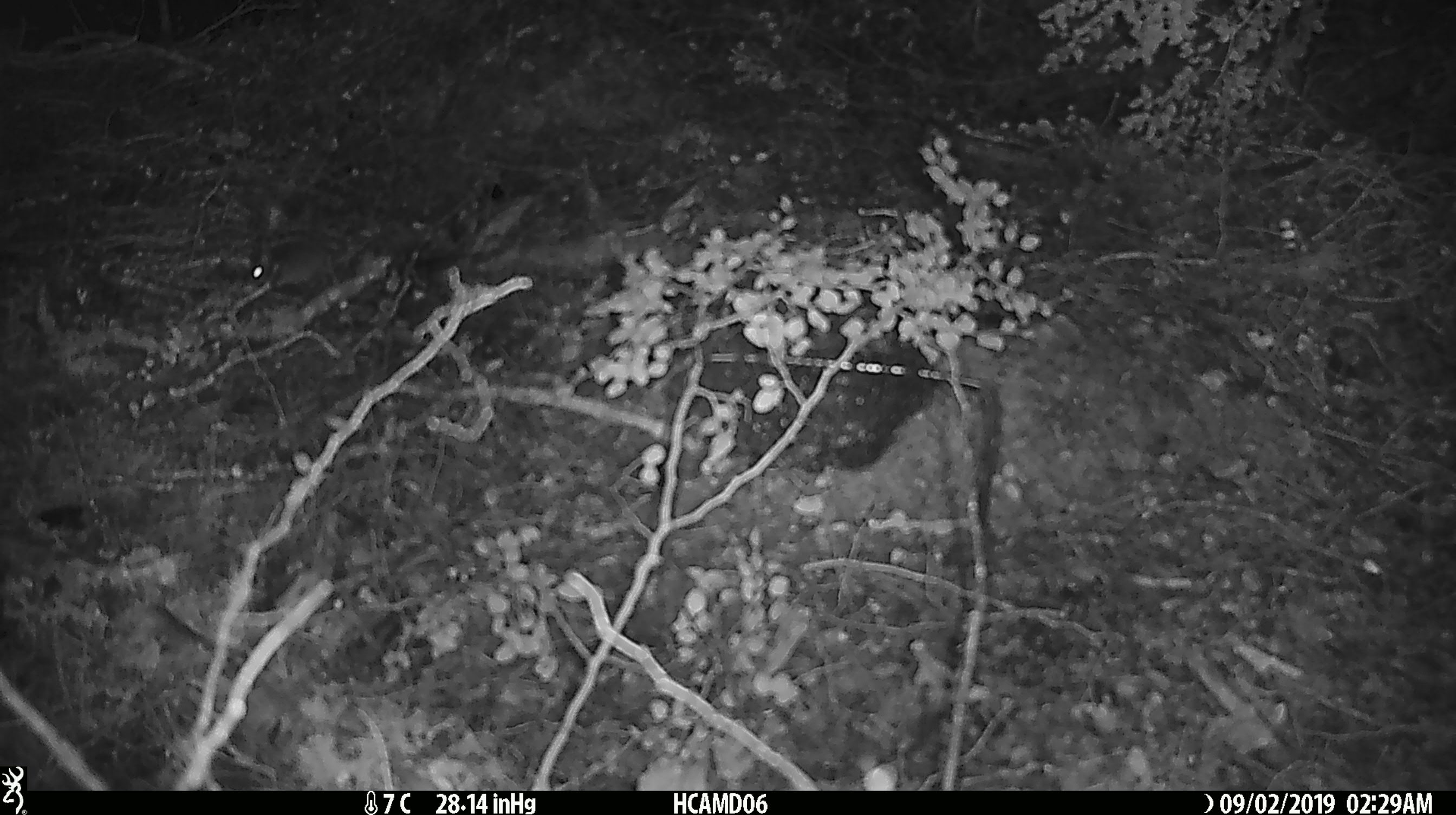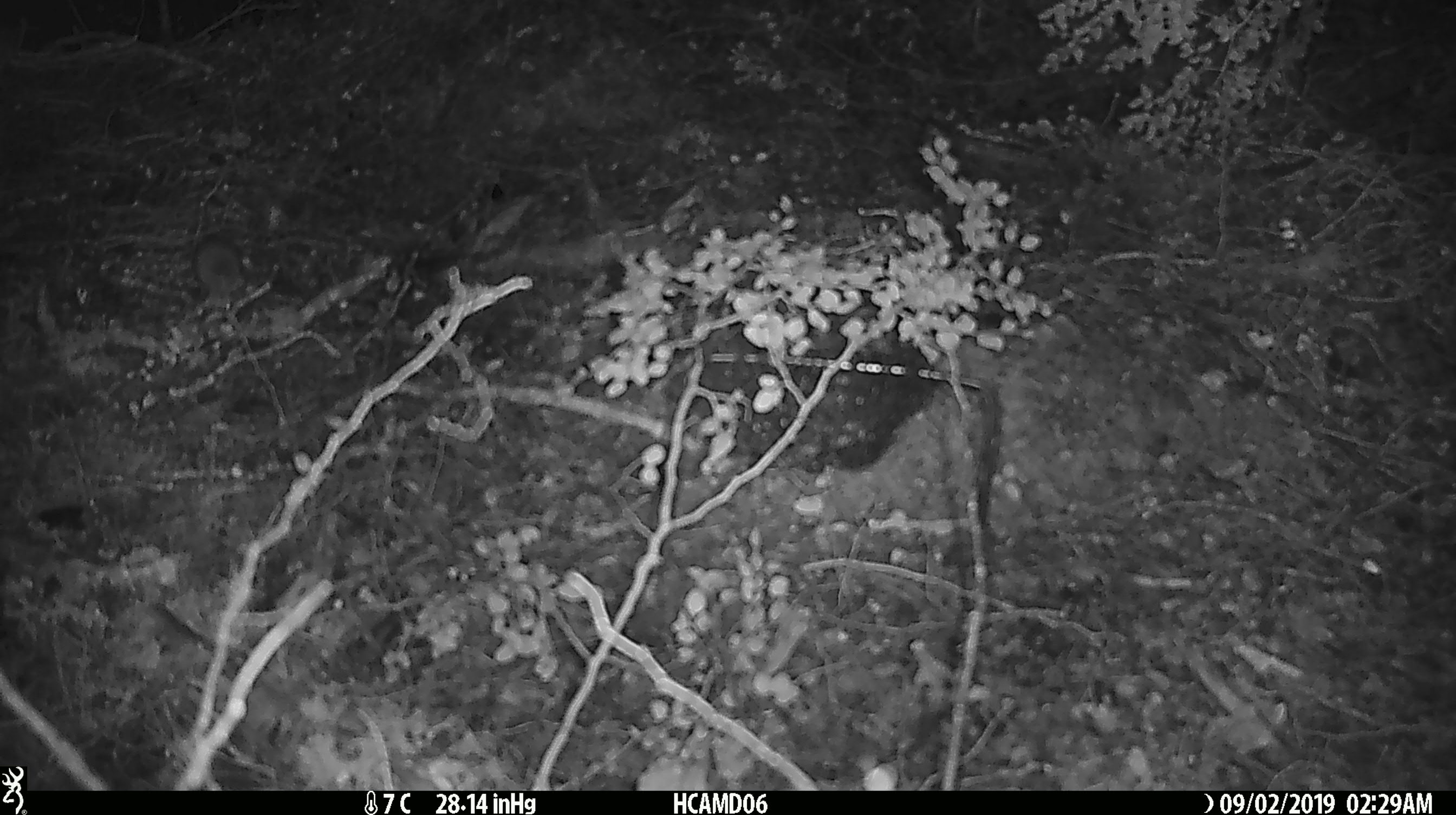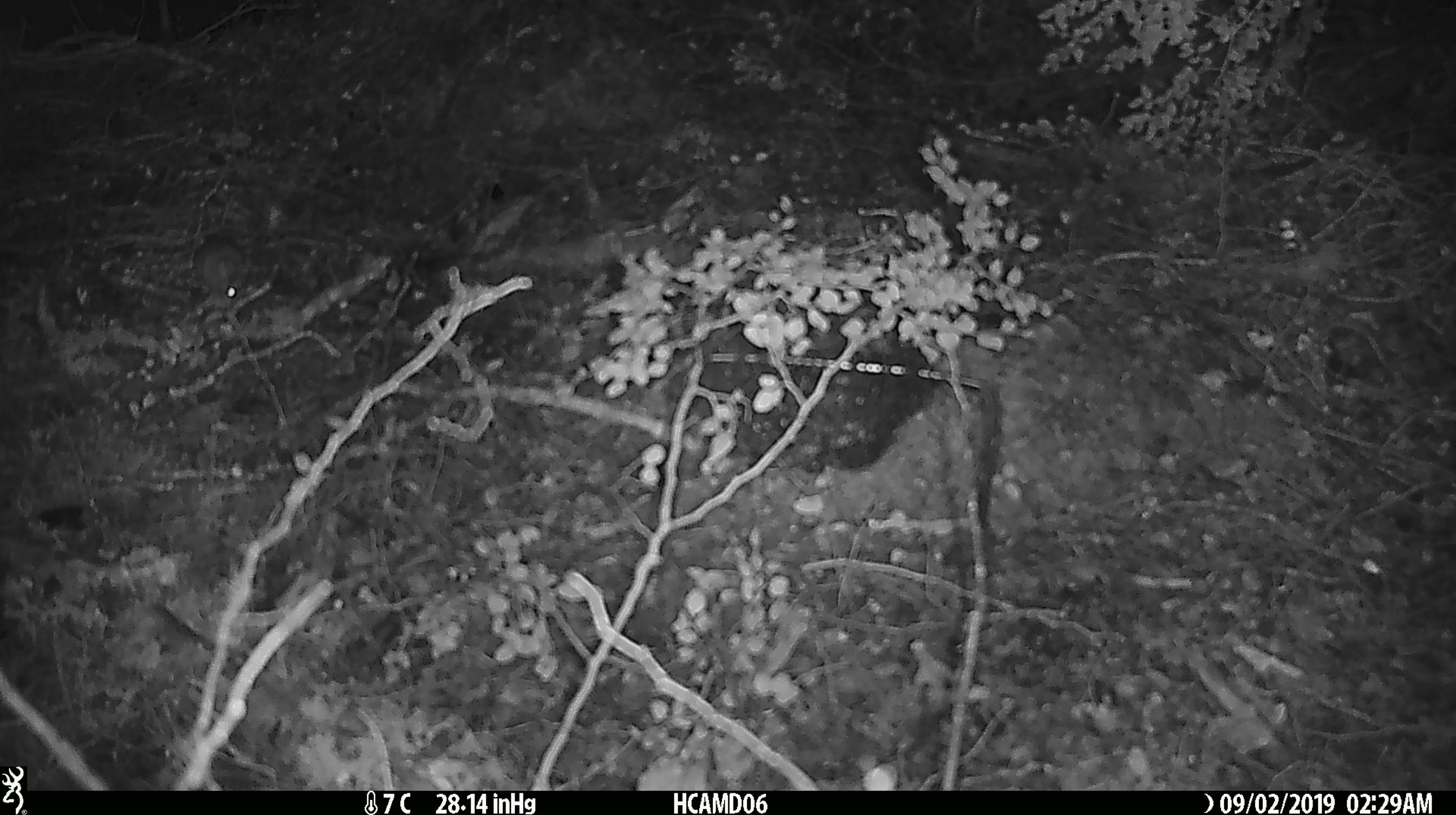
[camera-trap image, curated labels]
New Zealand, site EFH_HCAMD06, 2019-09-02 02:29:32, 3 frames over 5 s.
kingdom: Animalia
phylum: Chordata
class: Mammalia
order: Rodentia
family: Muridae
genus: Mus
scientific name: Mus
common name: mouse